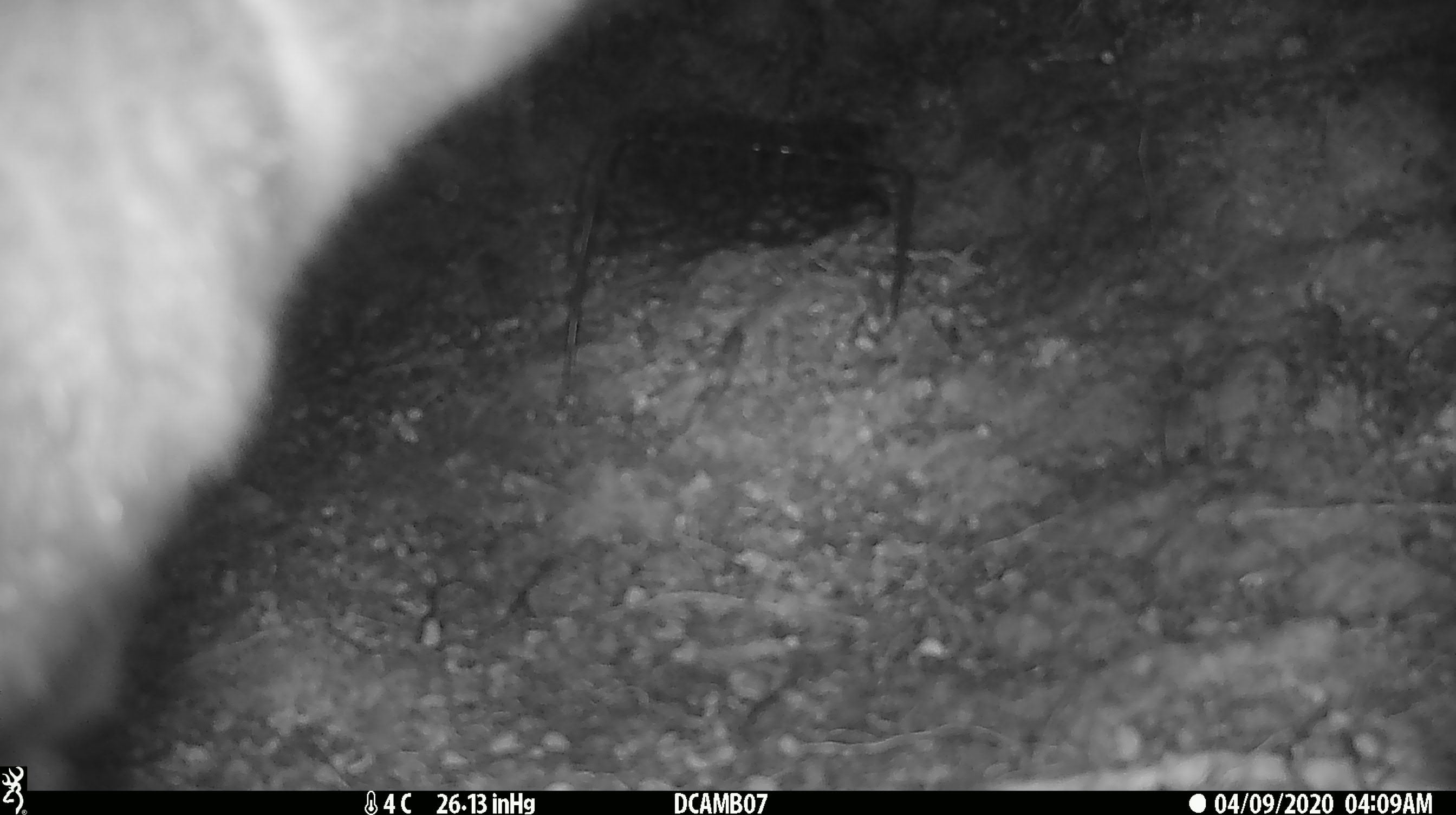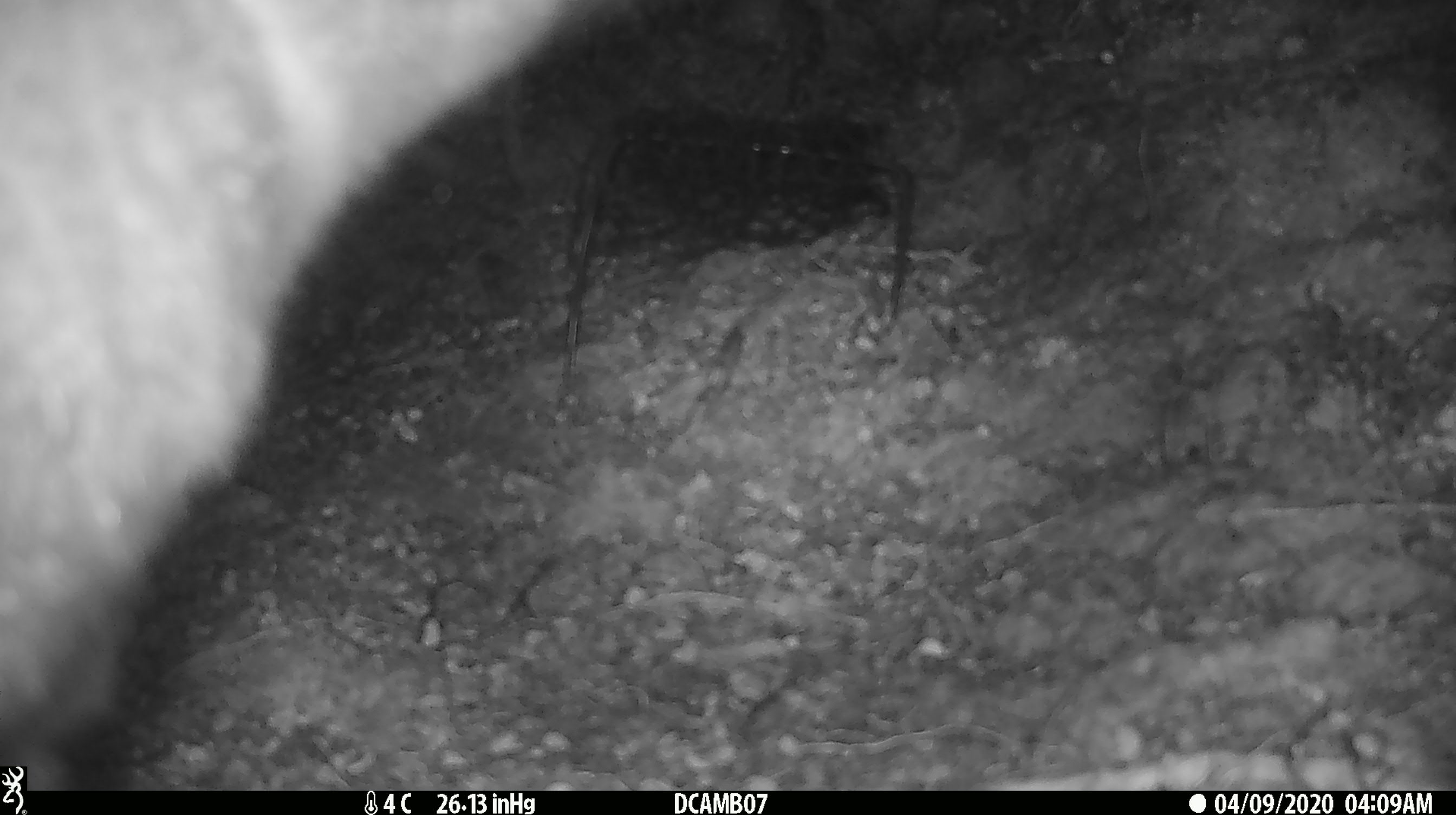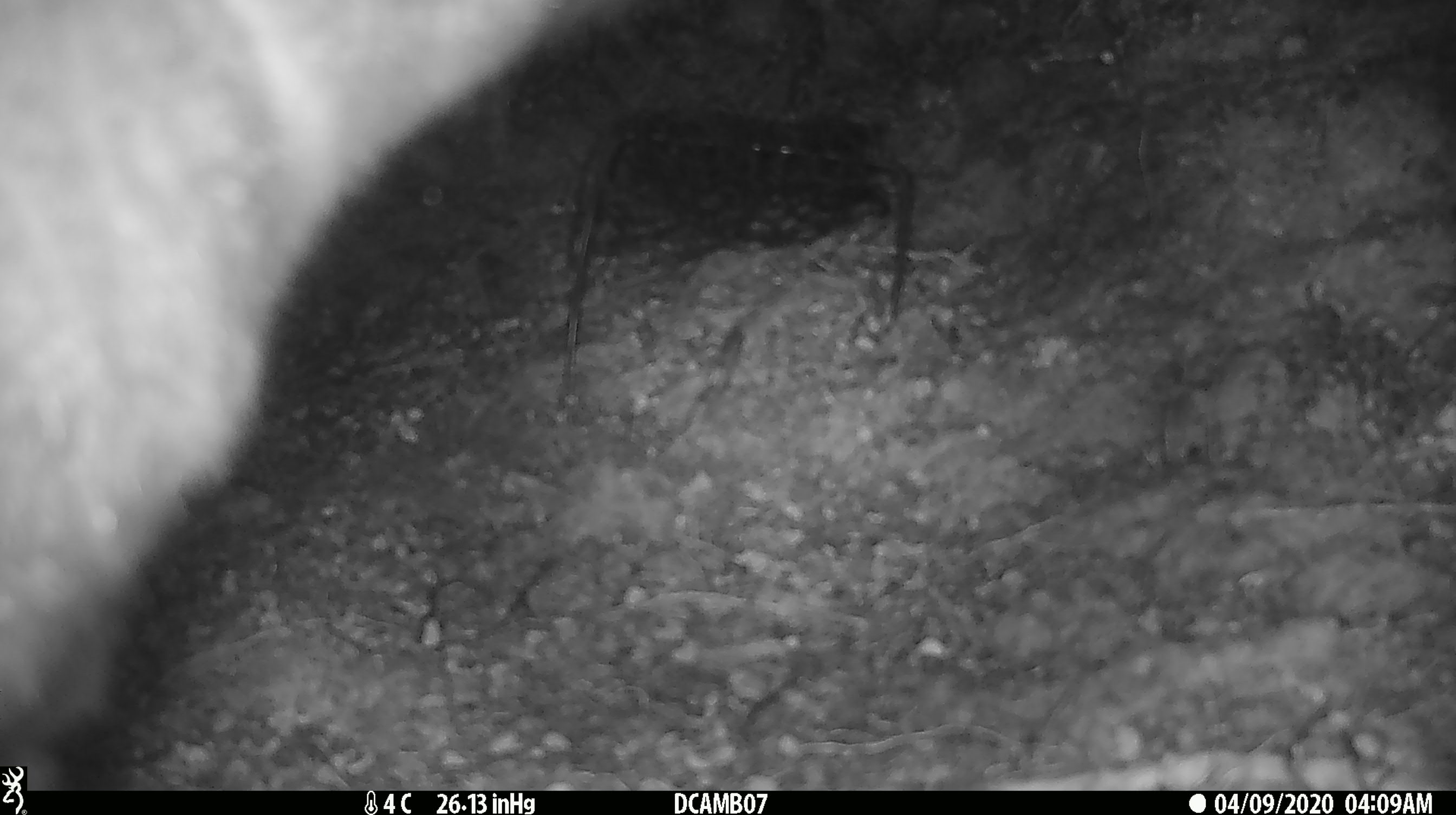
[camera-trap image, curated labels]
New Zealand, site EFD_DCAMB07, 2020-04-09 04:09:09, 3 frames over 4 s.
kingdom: Animalia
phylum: Chordata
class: Mammalia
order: Diprotodontia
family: Phalangeridae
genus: Trichosurus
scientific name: Trichosurus vulpecula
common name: common brushtail possum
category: possum